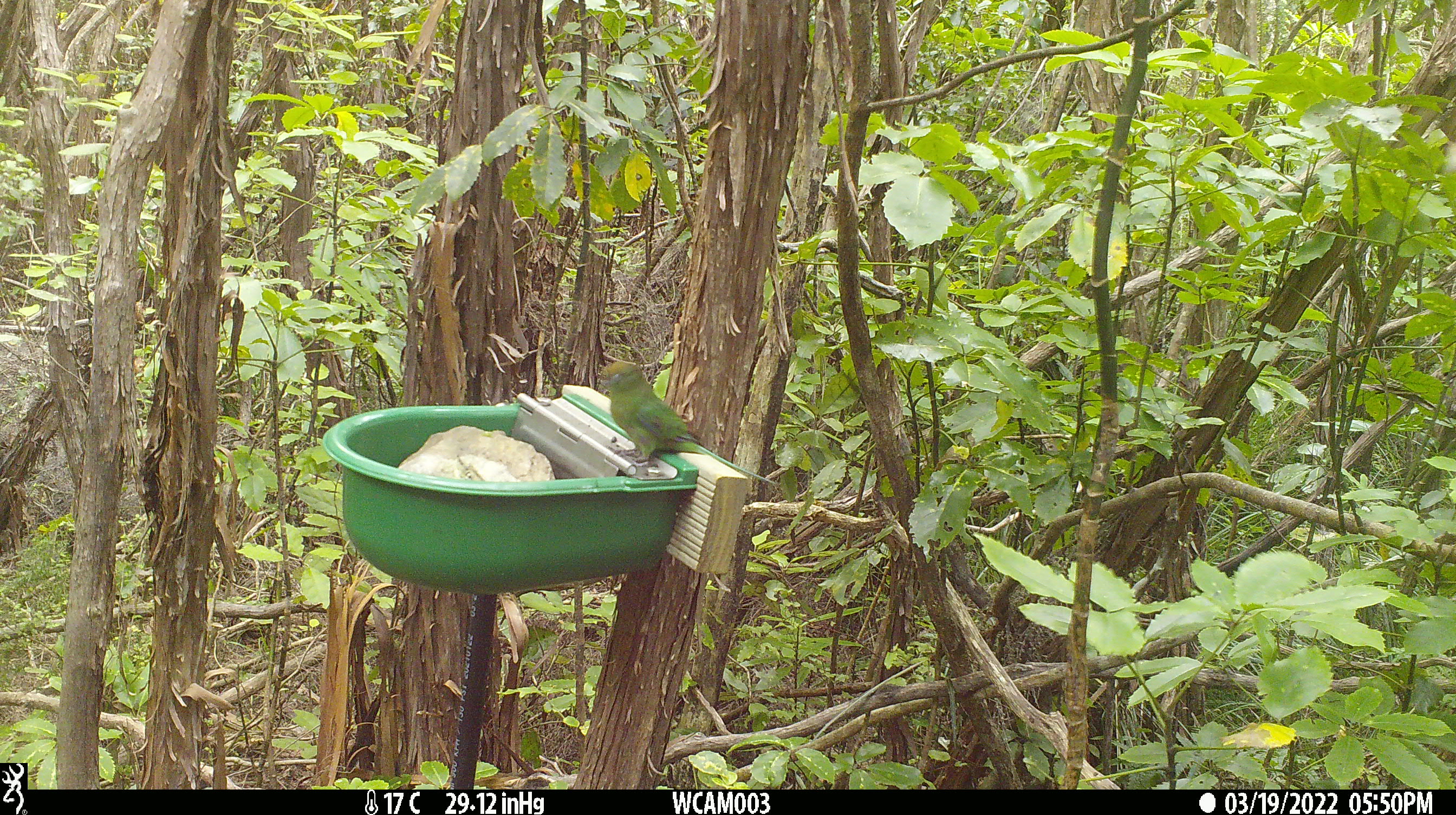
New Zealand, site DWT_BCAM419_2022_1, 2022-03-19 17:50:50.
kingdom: Animalia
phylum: Chordata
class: Aves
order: Psittaciformes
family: Psittaculidae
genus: Cyanoramphus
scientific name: Cyanoramphus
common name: parakeet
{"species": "parakeet (Cyanoramphus)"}